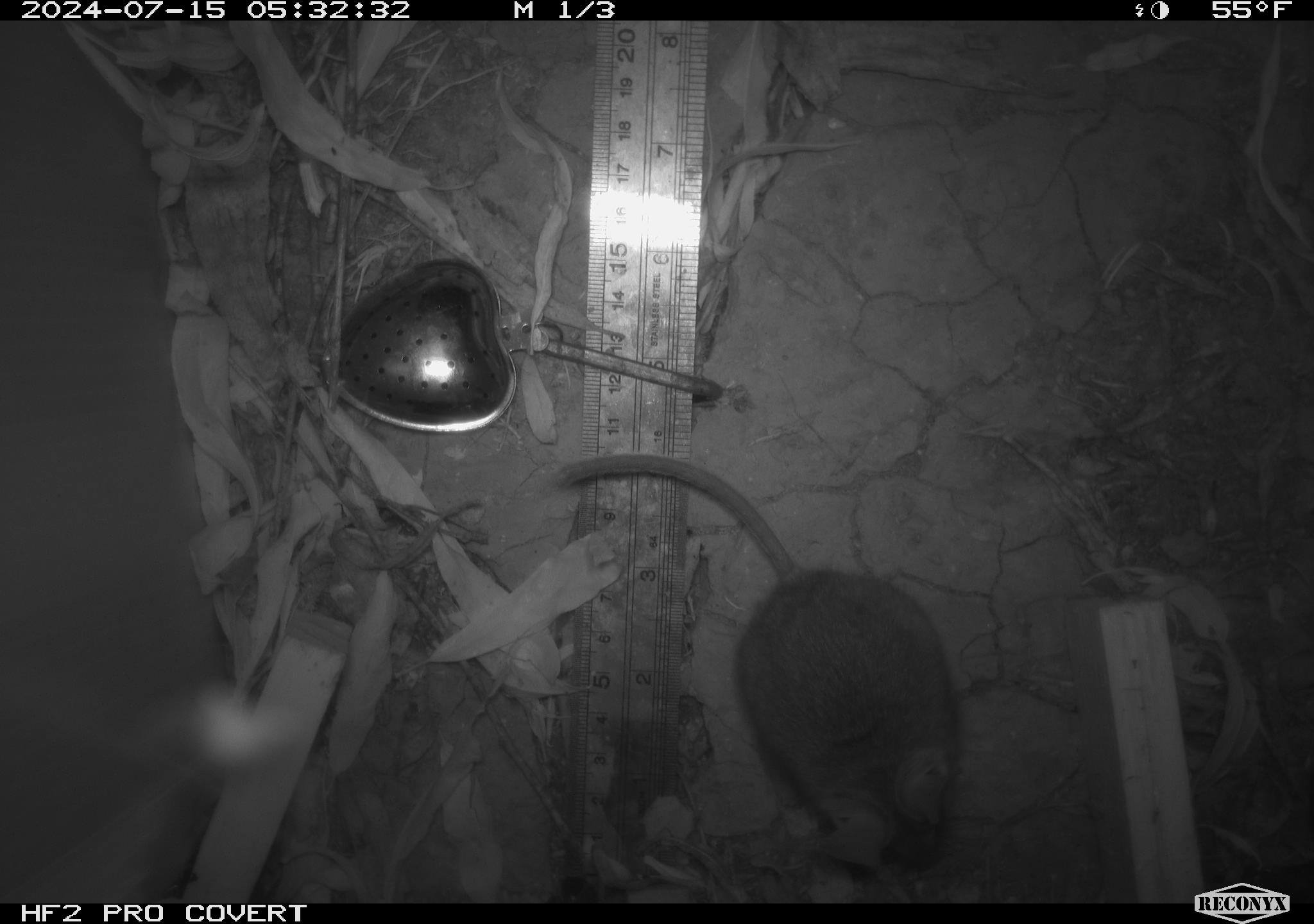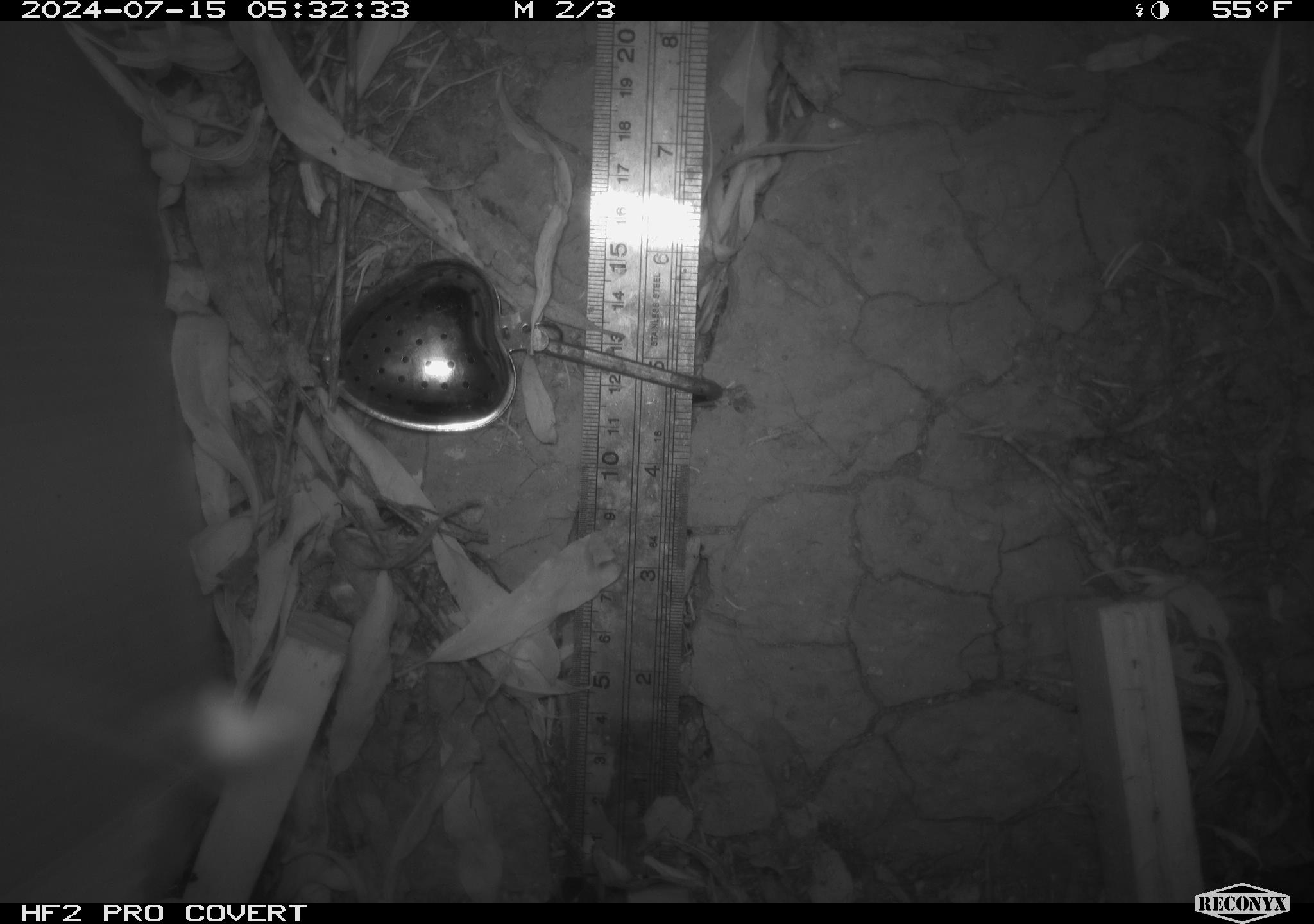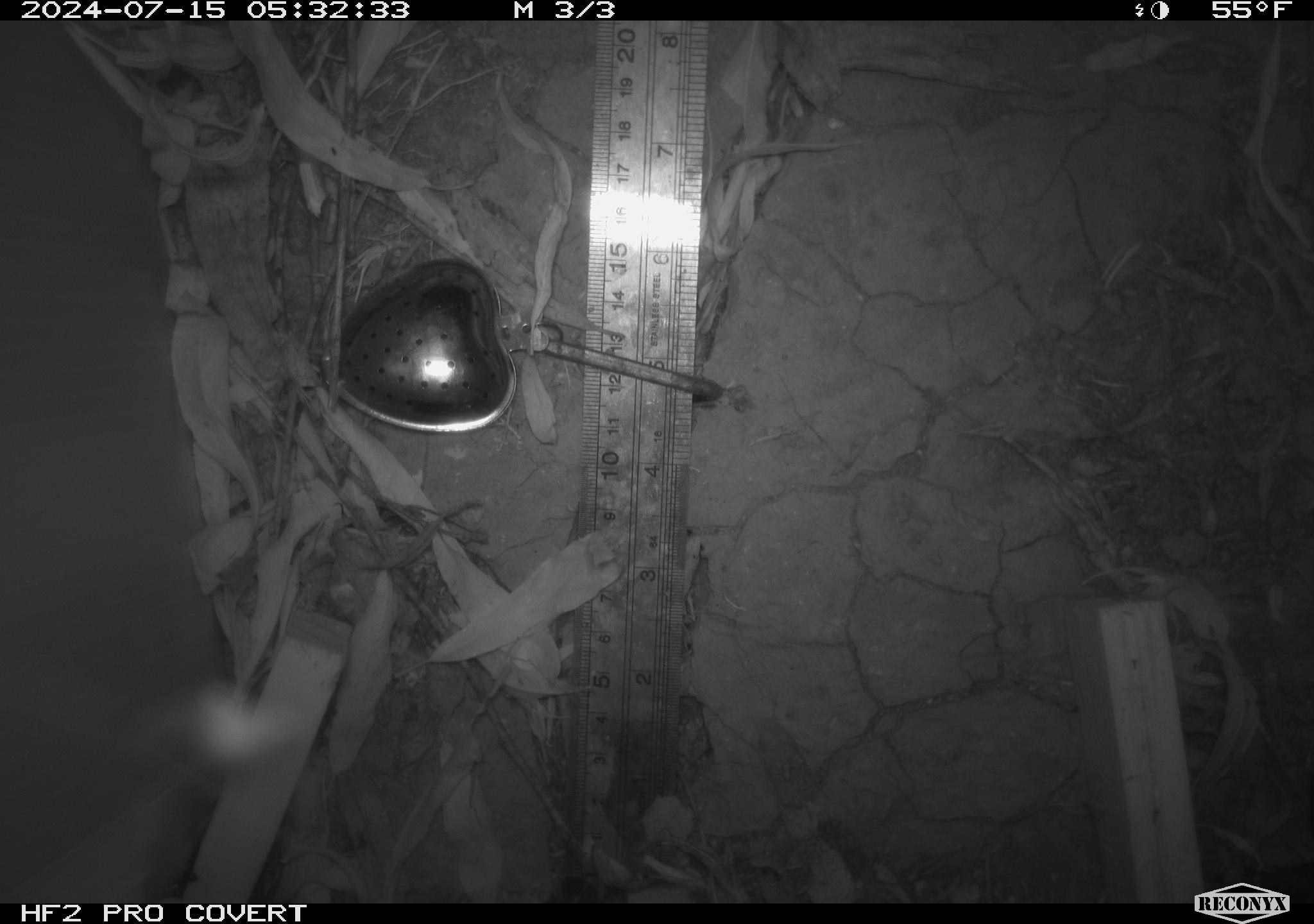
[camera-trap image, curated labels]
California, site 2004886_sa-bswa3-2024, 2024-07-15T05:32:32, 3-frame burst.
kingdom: Animalia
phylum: Chordata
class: Mammalia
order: Rodentia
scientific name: Rodentia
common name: mouse species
Mouse species (Rodentia).